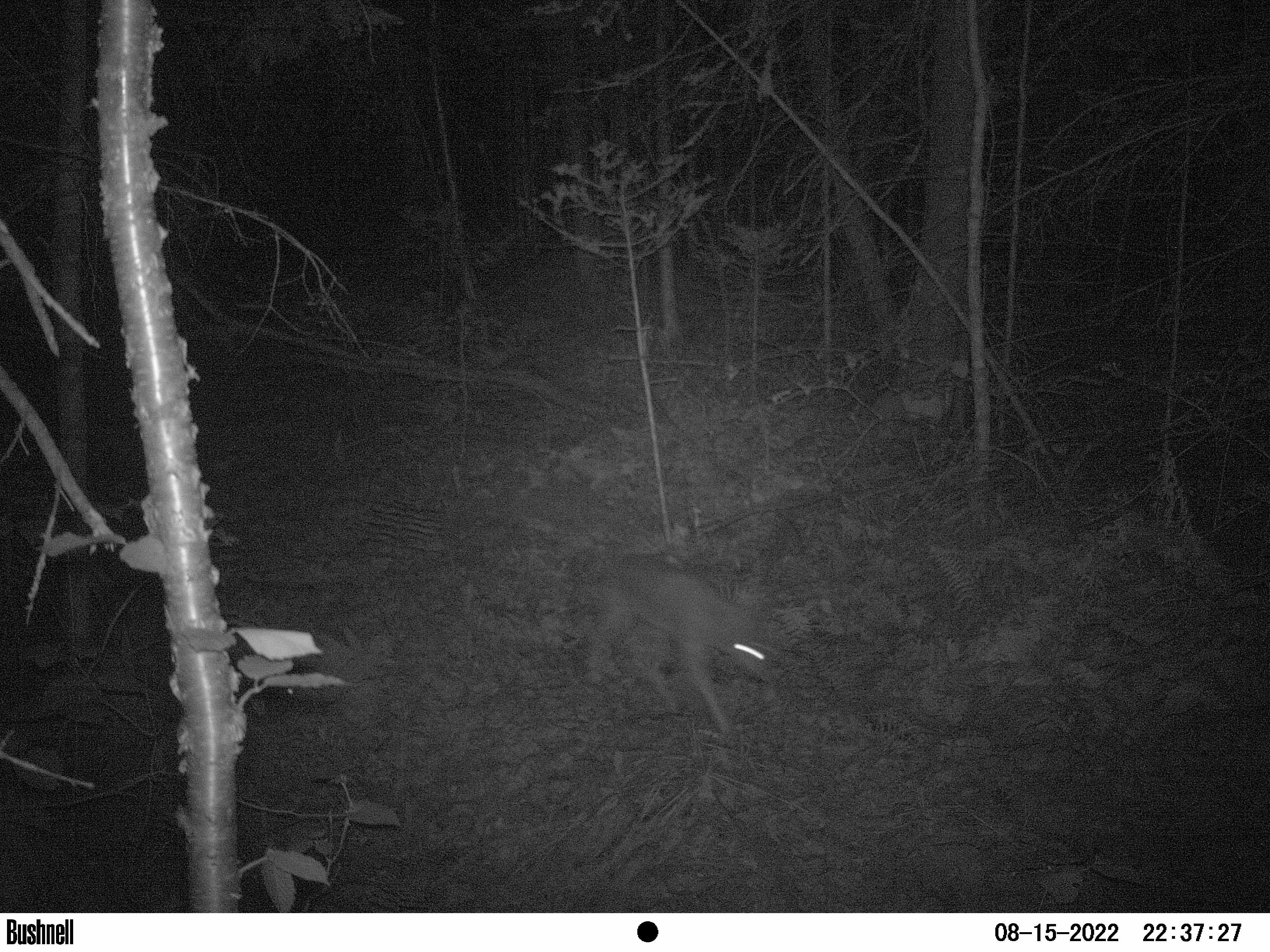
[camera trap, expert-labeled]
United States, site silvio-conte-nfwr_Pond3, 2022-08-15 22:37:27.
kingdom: Animalia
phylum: Chordata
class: Mammalia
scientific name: Mammalia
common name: mammal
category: mammal sp.